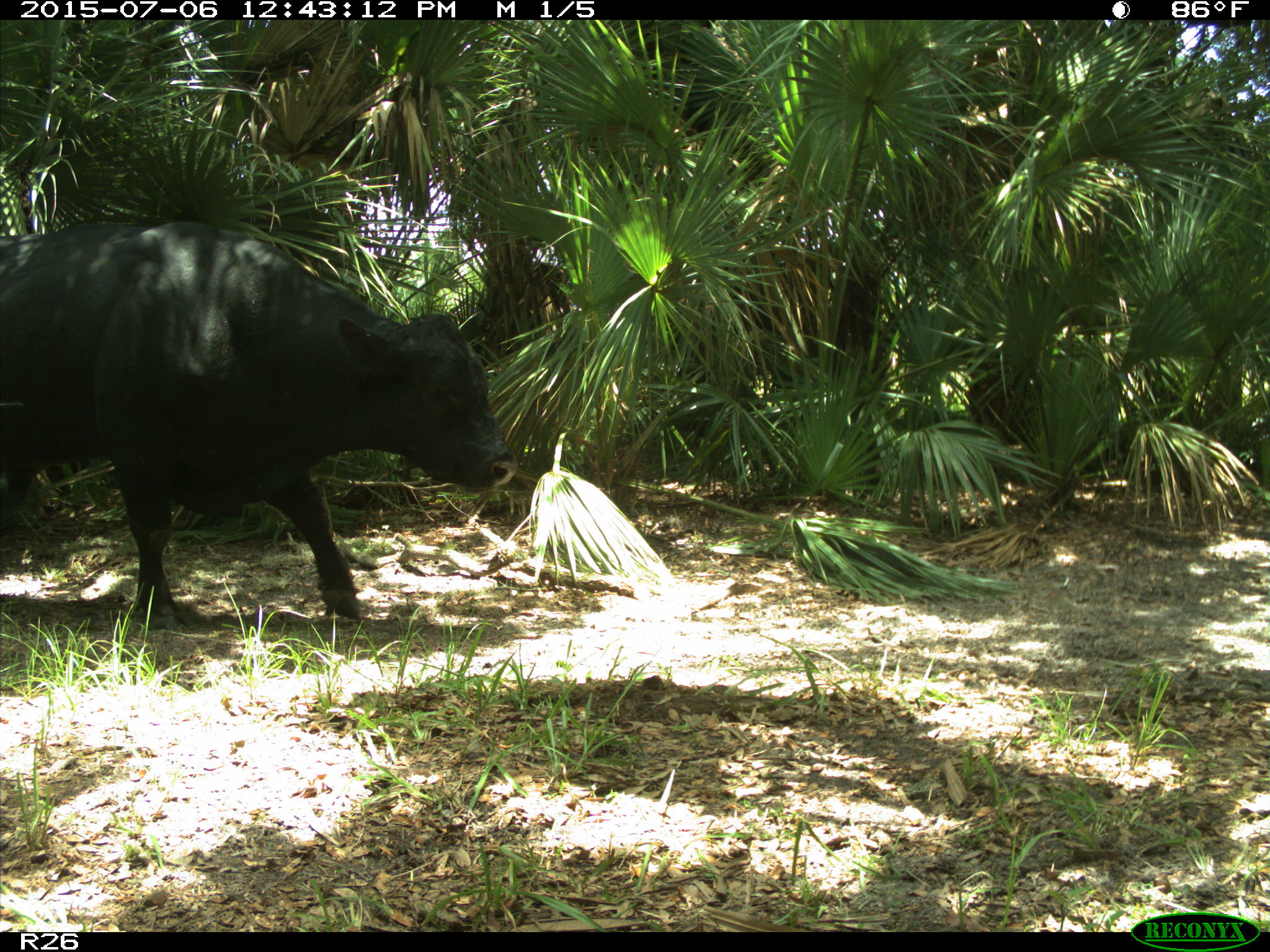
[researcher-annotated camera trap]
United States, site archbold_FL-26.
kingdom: Animalia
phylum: Chordata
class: Mammalia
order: Artiodactyla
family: Bovidae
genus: Bos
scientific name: Bos taurus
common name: domestic cow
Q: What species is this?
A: Bos taurus (domestic cow).